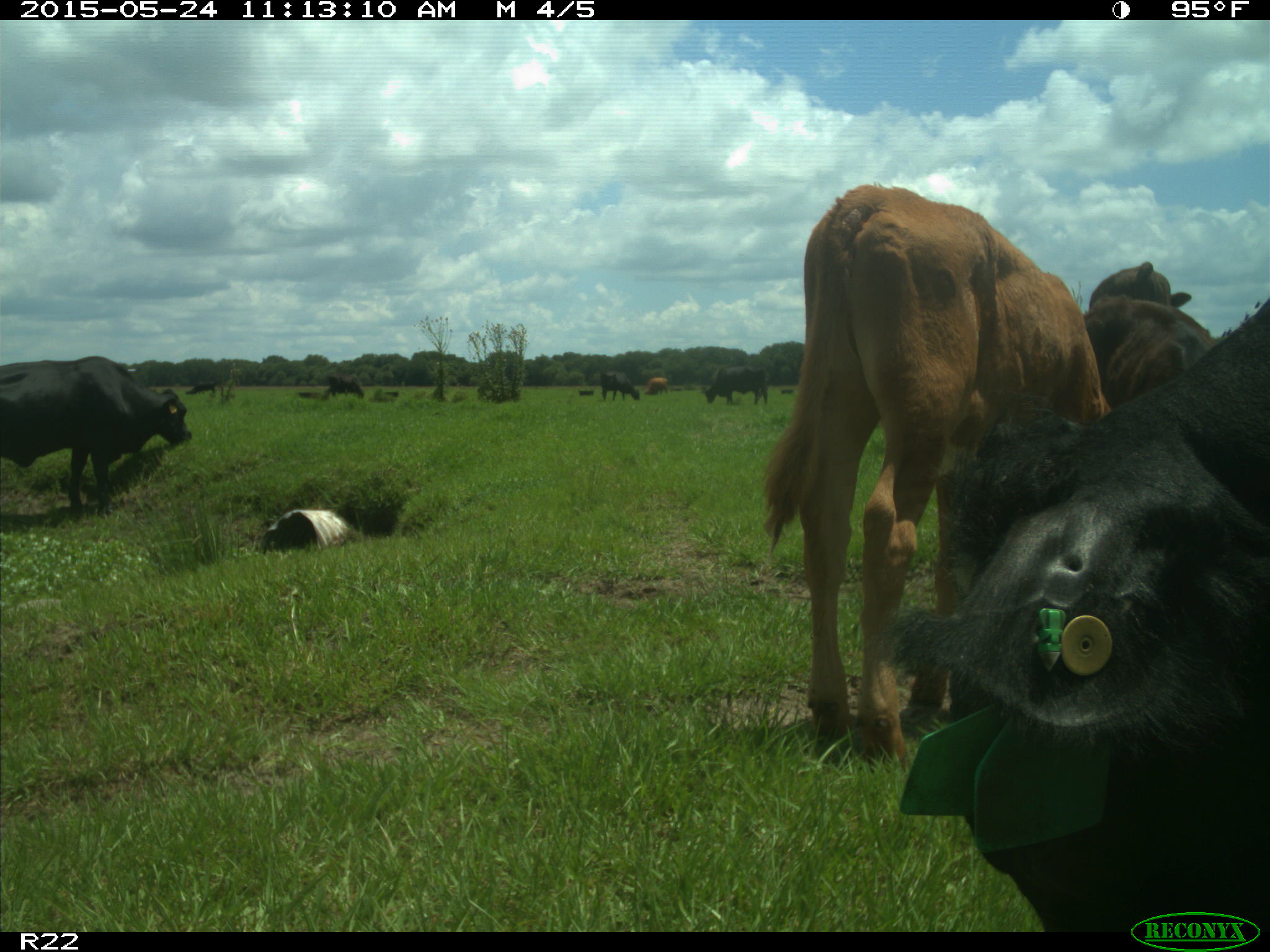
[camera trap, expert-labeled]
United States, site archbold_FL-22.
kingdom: Animalia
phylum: Chordata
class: Mammalia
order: Artiodactyla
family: Bovidae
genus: Bos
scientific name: Bos taurus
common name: domestic cow